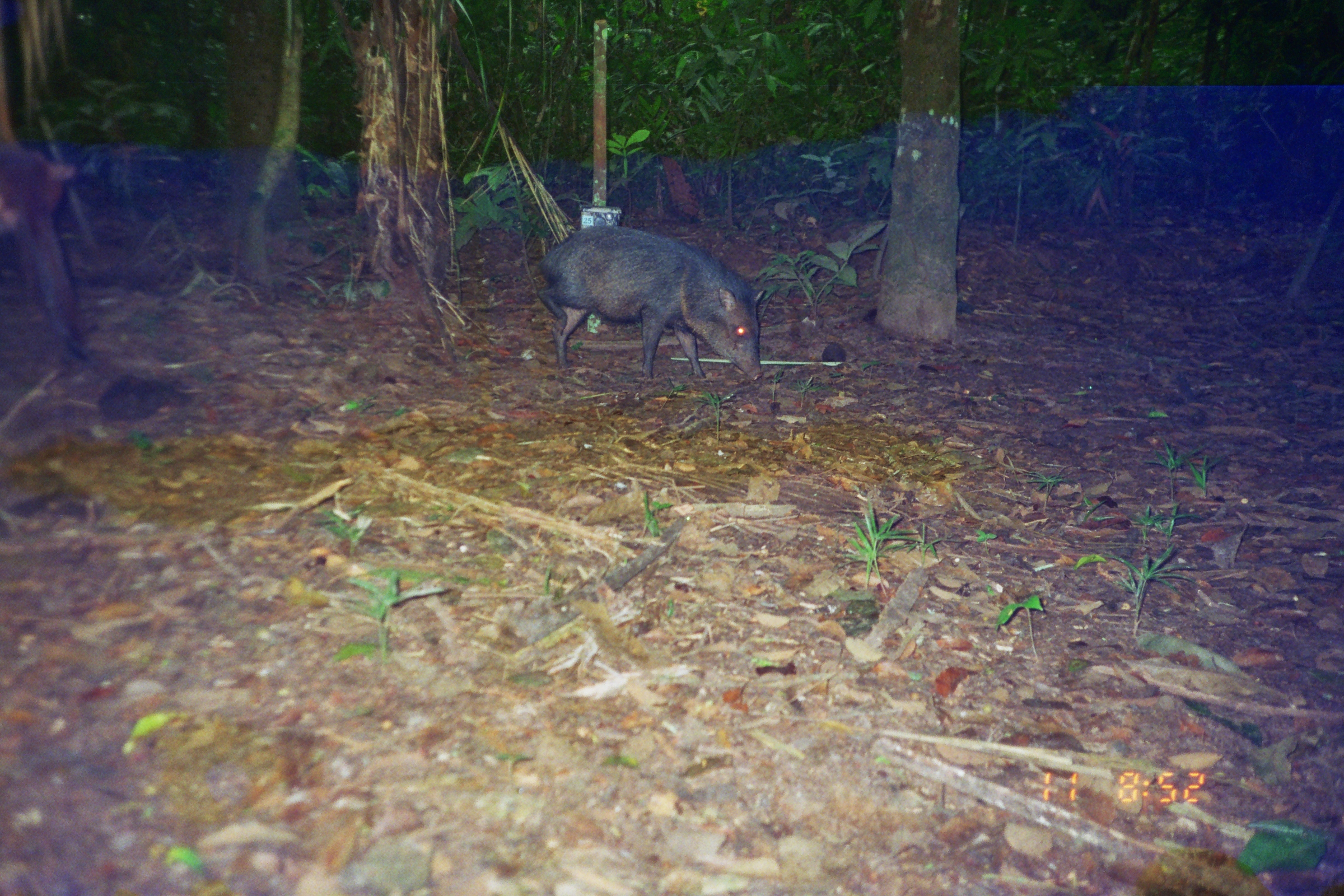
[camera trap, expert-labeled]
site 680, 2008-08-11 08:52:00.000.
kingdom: Animalia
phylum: Chordata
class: Mammalia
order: Artiodactyla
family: Tayassuidae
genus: Pecari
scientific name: Pecari tajacu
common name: collared peccary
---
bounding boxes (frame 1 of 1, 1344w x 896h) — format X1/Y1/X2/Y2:
pecari tajacu: 535/225/765/381